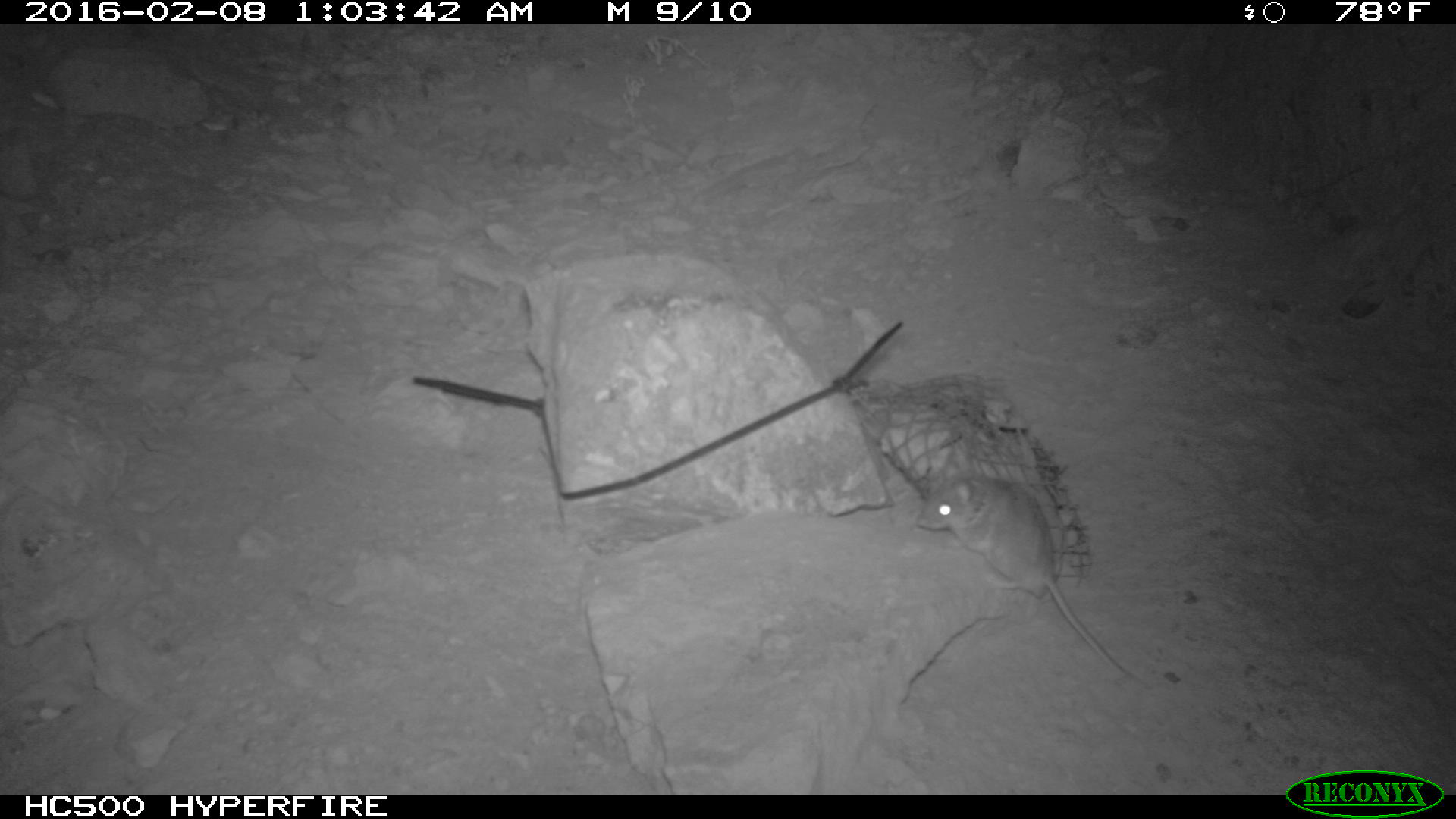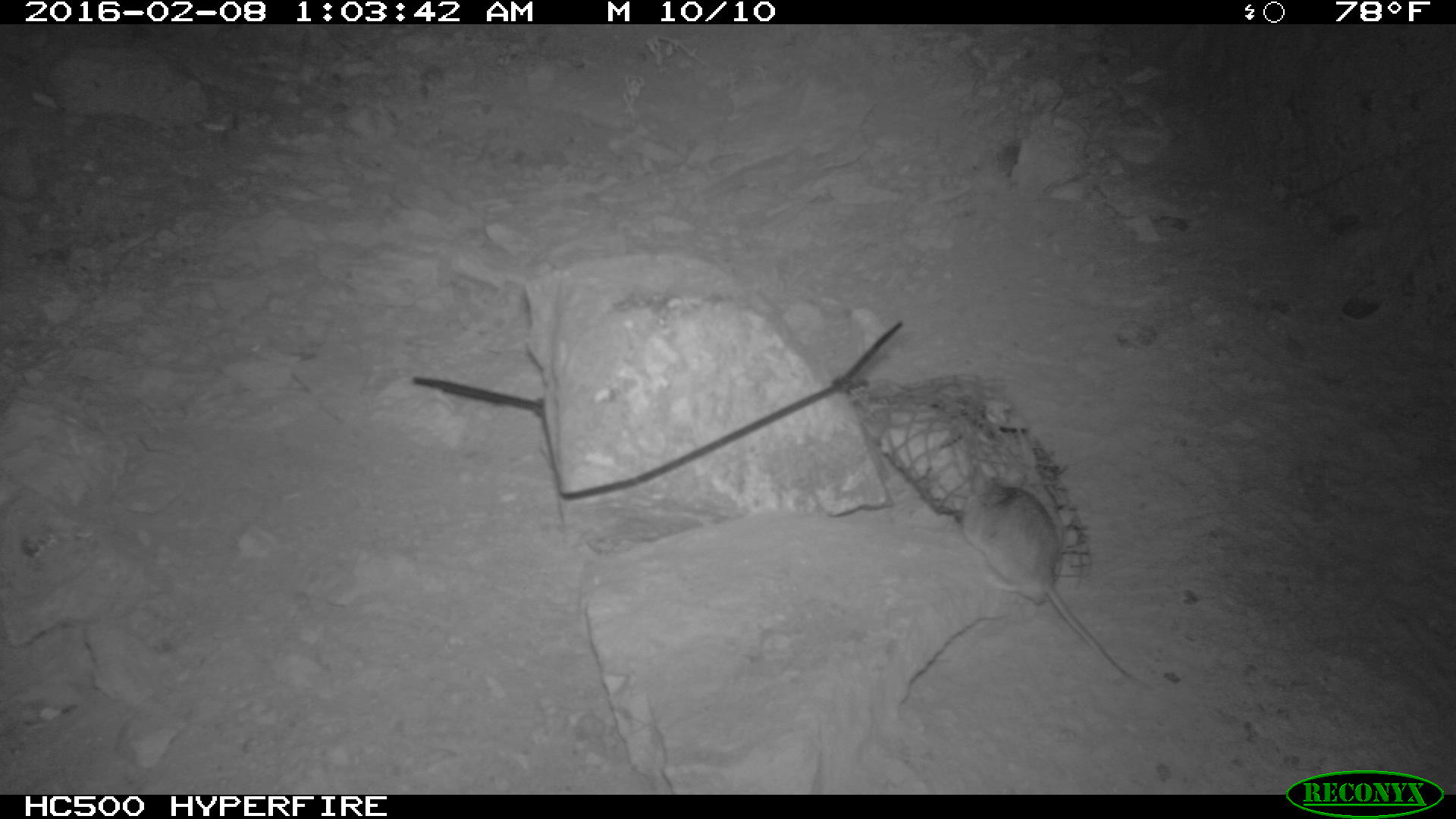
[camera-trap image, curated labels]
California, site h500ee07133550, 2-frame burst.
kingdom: Animalia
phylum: Chordata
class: Mammalia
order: Rodentia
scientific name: Rodentia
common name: rodent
Rodent (Rodentia).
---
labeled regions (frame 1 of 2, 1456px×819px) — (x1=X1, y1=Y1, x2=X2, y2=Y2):
rodent: (x1=915, y1=450, x2=1149, y2=686)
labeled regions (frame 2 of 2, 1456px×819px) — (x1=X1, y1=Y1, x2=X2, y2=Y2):
rodent: (x1=956, y1=462, x2=1147, y2=691)